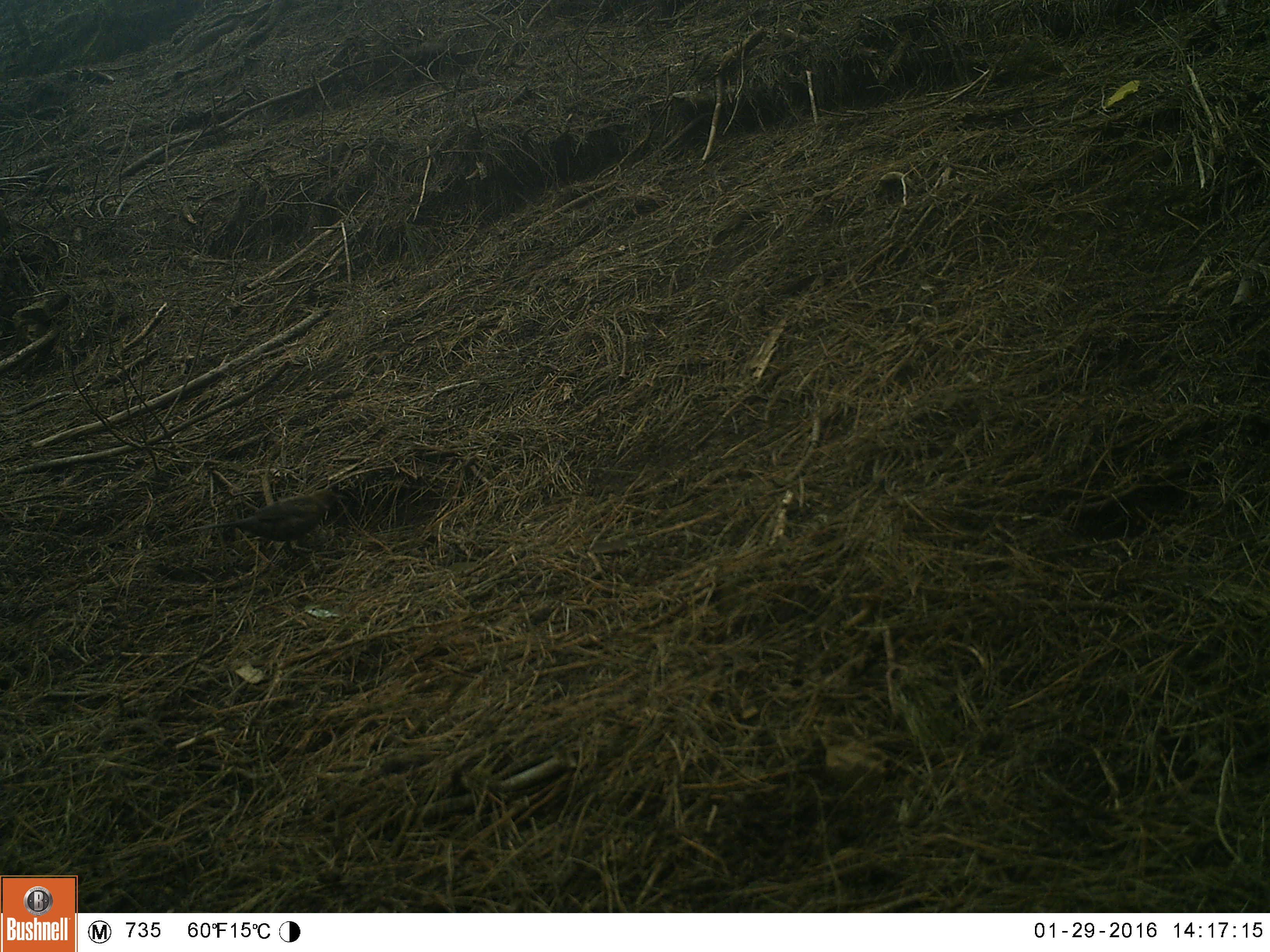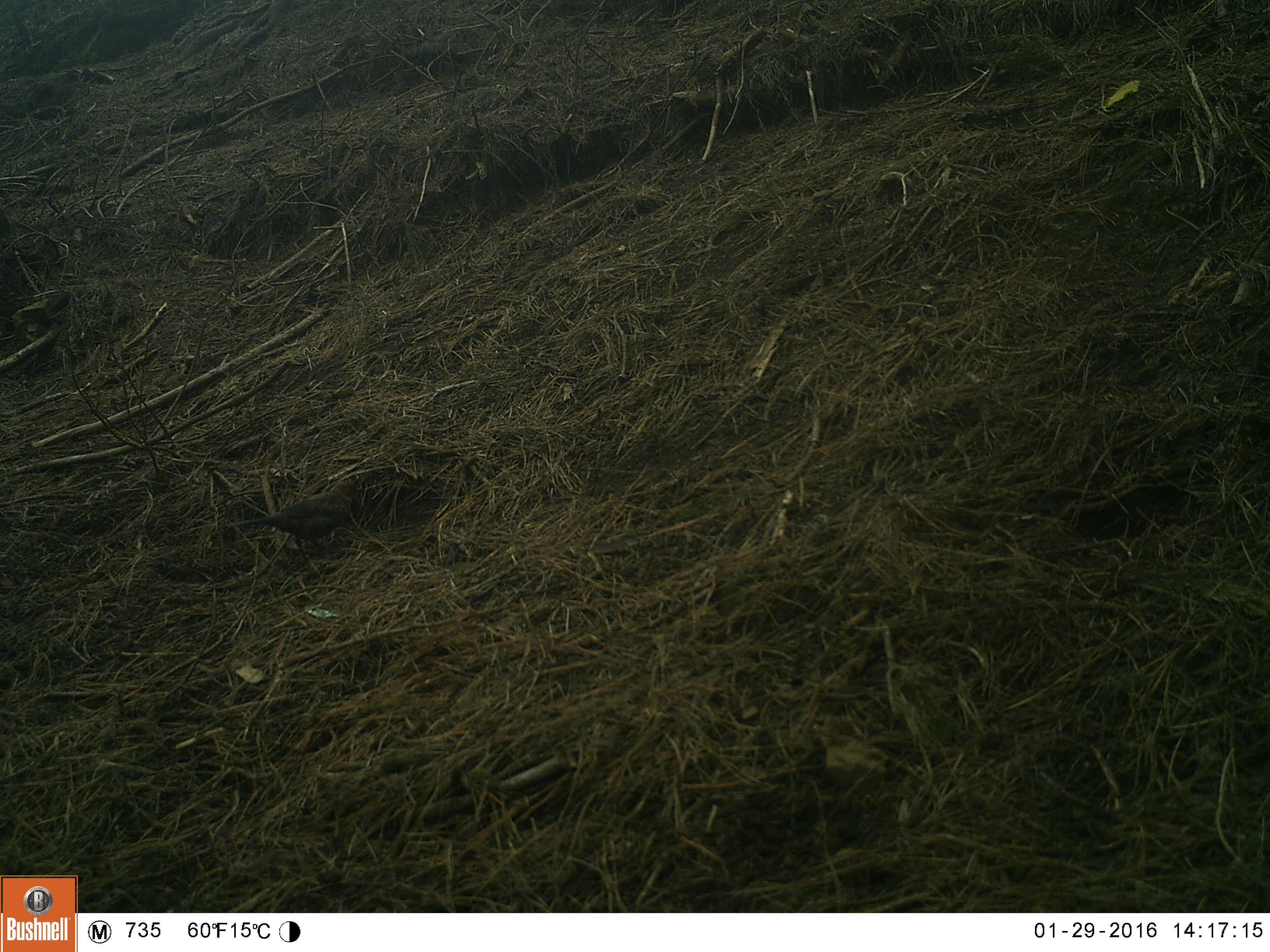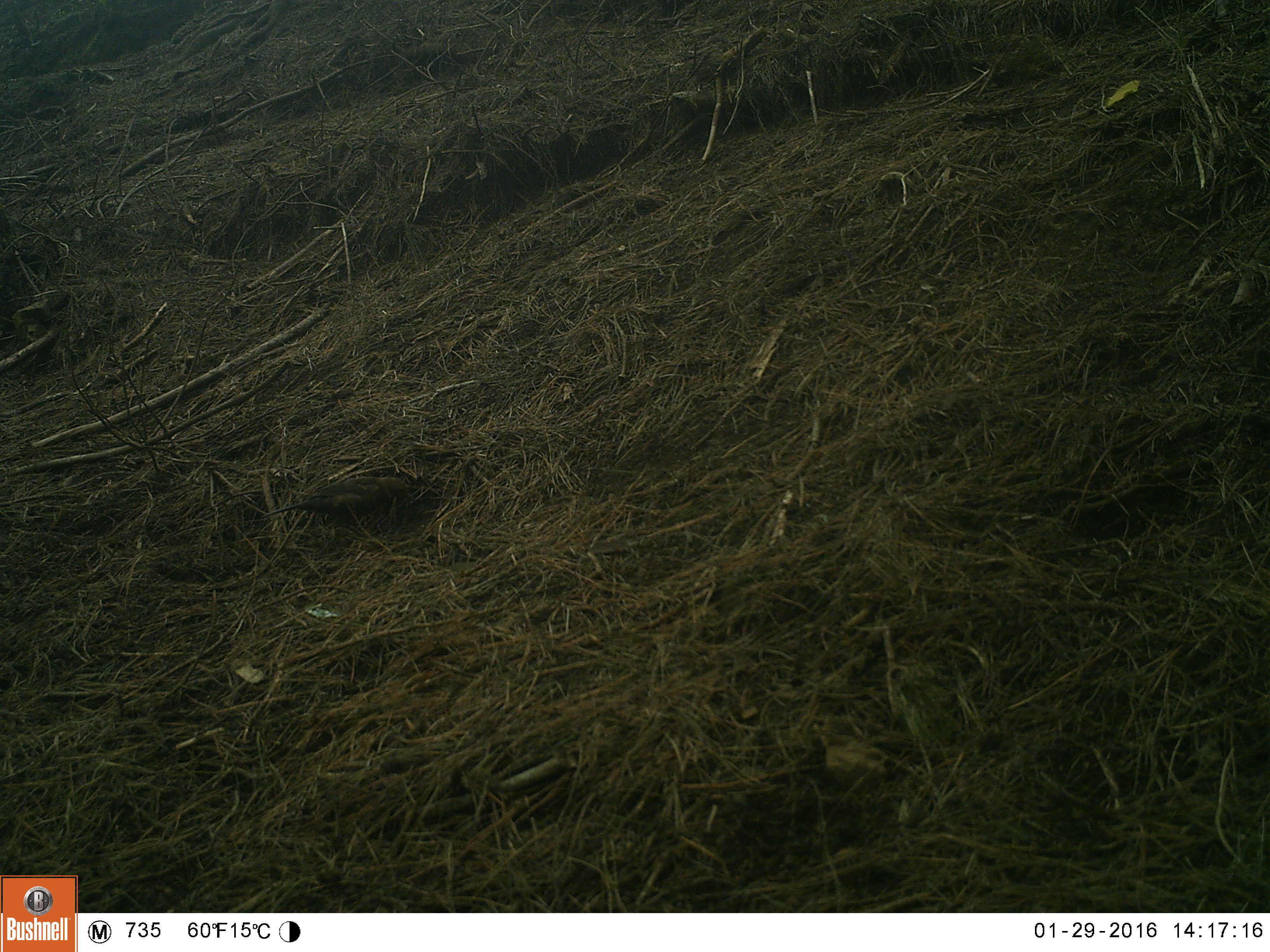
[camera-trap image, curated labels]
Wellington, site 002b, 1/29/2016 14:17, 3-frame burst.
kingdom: Animalia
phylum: Chordata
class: Aves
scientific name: Aves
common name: bird